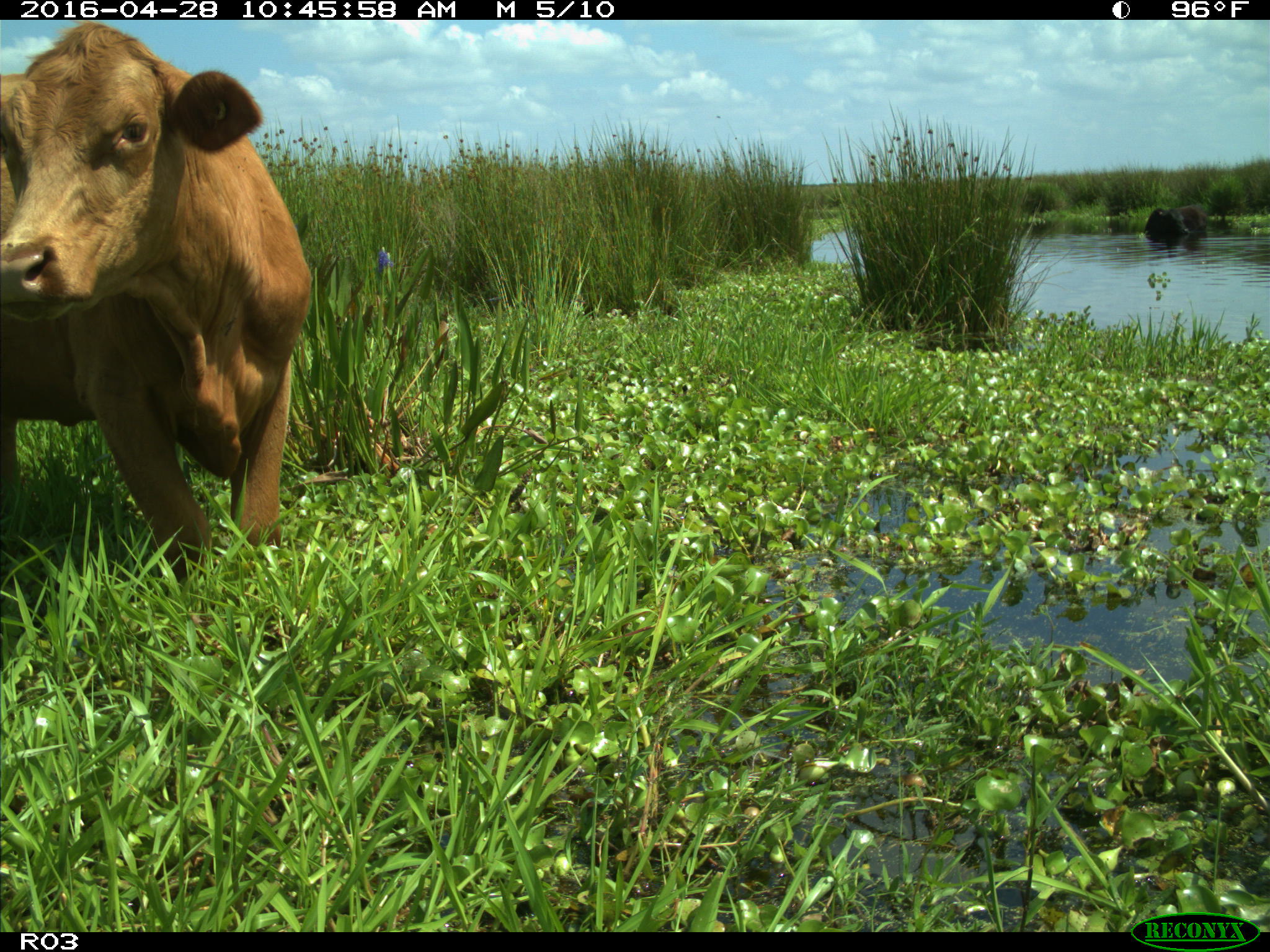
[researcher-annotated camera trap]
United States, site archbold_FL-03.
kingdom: Animalia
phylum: Chordata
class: Mammalia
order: Artiodactyla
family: Bovidae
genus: Bos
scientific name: Bos taurus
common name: domestic cow